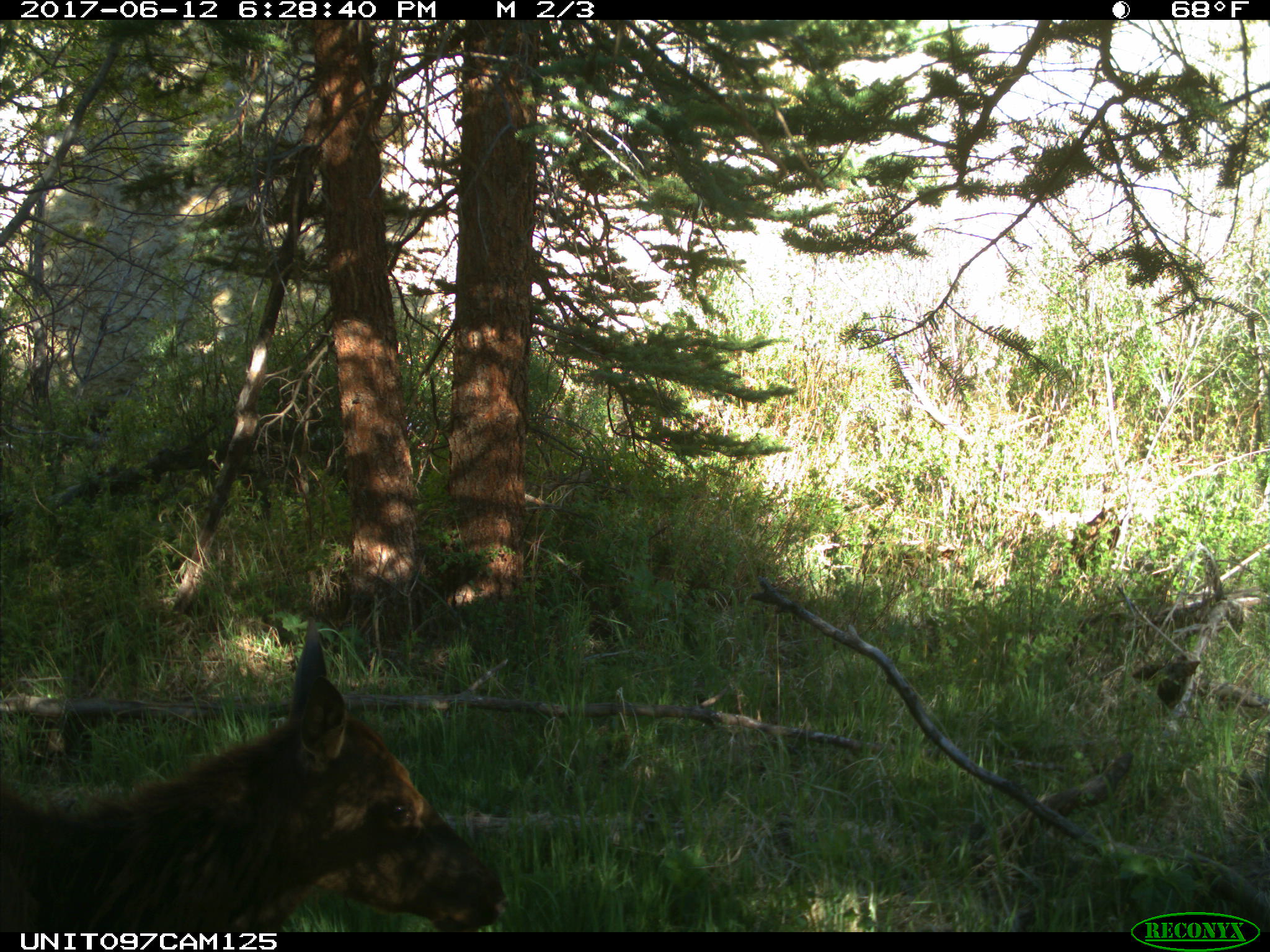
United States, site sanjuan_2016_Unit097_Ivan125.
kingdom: Animalia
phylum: Chordata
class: Mammalia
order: Artiodactyla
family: Cervidae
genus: Cervus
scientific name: Cervus elaphus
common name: red deer